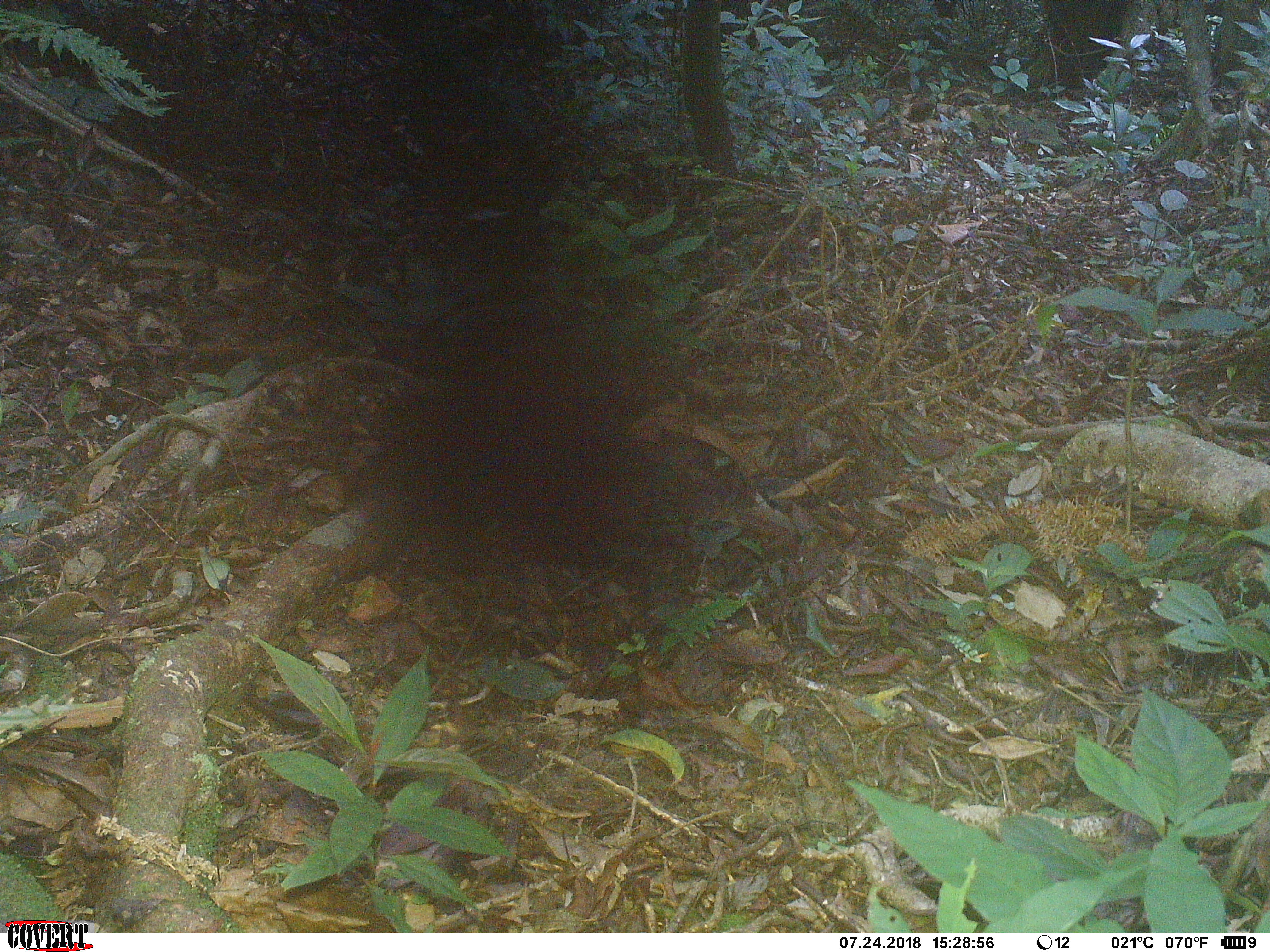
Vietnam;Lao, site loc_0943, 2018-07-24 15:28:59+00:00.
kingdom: Animalia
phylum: Chordata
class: Mammalia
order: Rodentia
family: Sciuridae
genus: Dremomys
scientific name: Dremomys rufigenis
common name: red-cheeked squirrel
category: red cheeked squirrel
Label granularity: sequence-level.